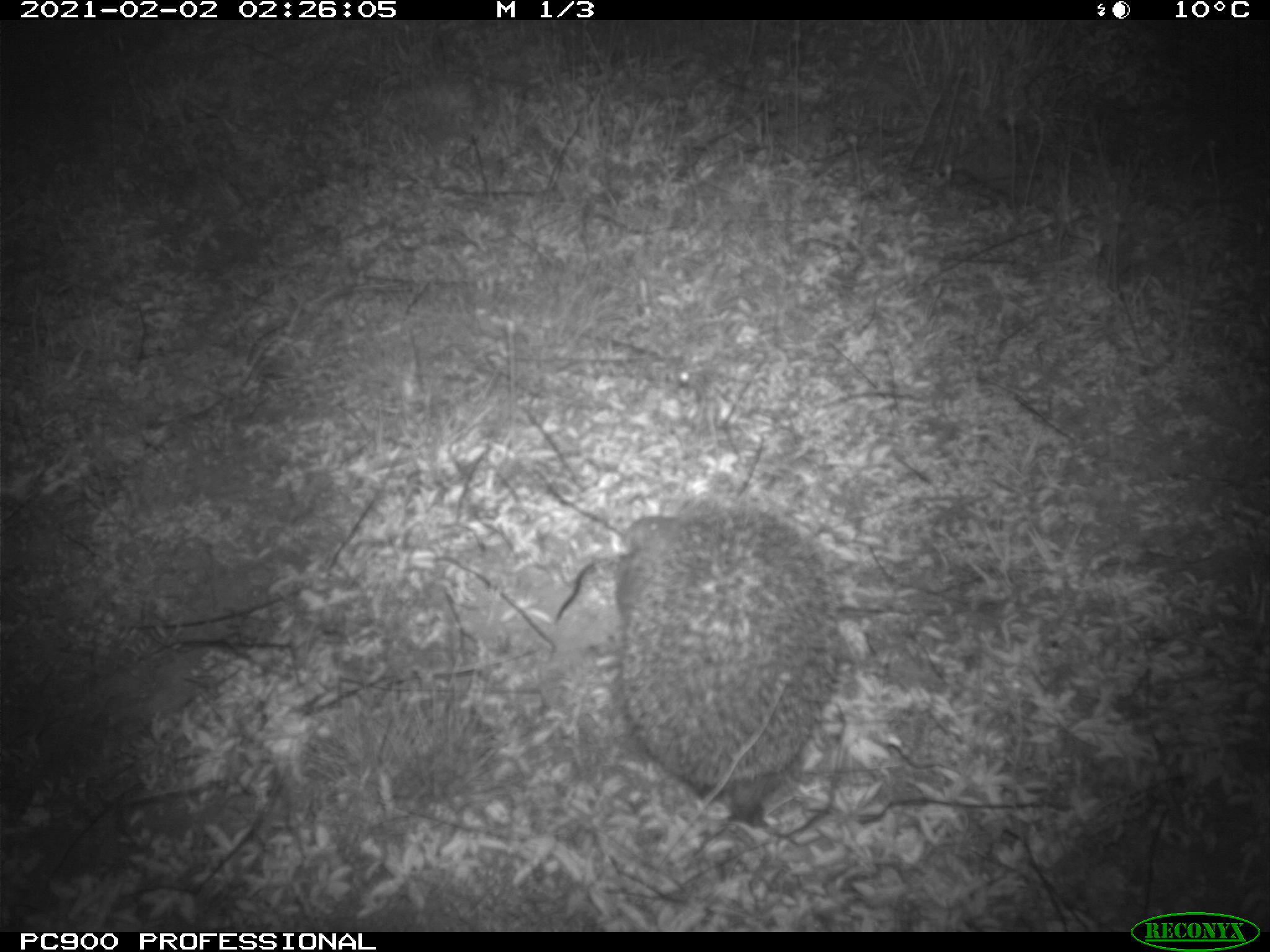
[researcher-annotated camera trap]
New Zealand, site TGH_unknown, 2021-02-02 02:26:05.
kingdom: Animalia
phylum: Chordata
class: Mammalia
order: Eulipotyphla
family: Erinaceidae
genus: Erinaceus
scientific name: Erinaceus europaeus europaeus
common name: european hedgehog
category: hedgehog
Hedgehog (european hedgehog) (Erinaceus europaeus europaeus).